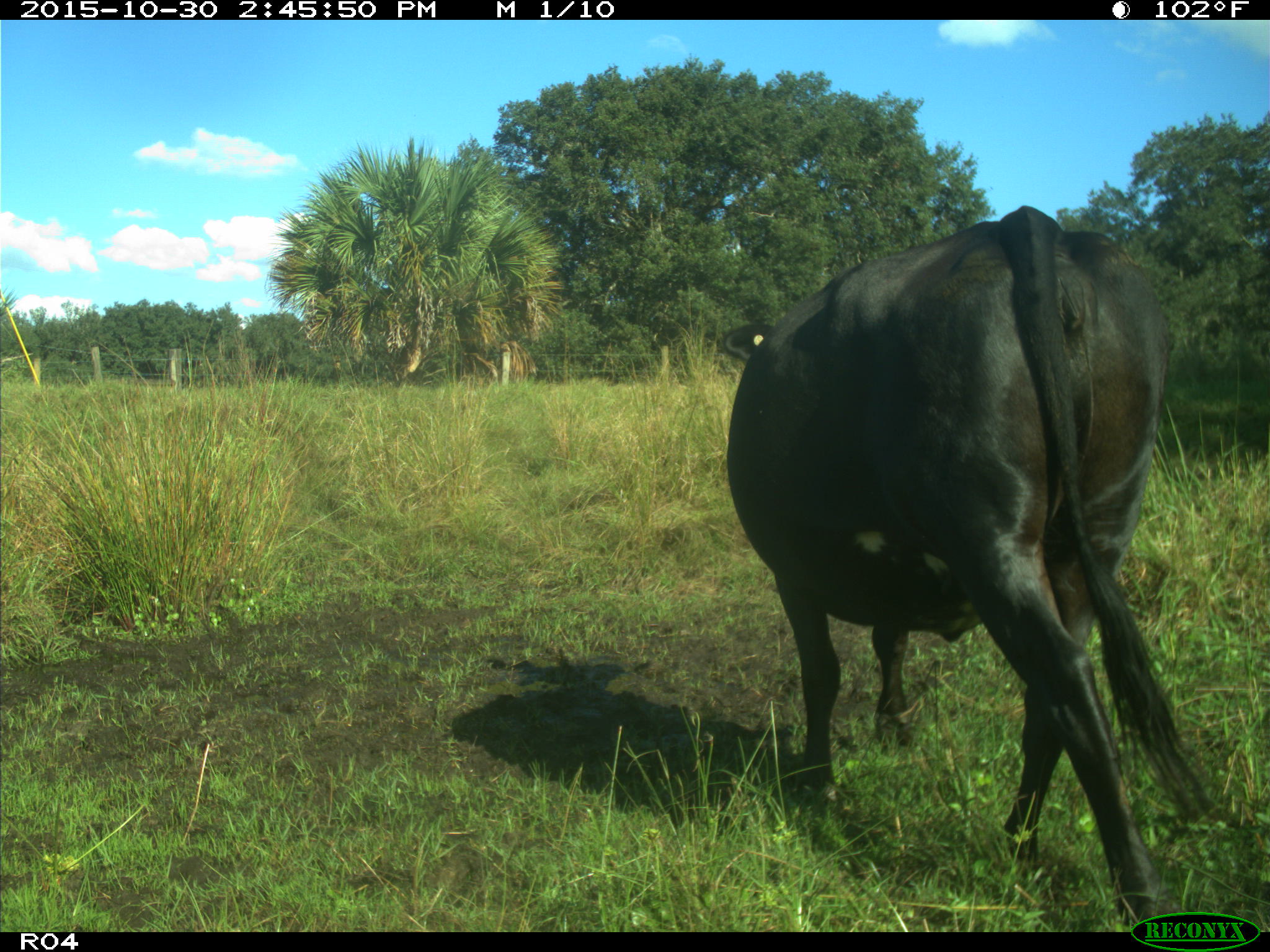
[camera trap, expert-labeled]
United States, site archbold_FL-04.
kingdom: Animalia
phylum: Chordata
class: Mammalia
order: Artiodactyla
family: Bovidae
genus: Bos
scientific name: Bos taurus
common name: domestic cow